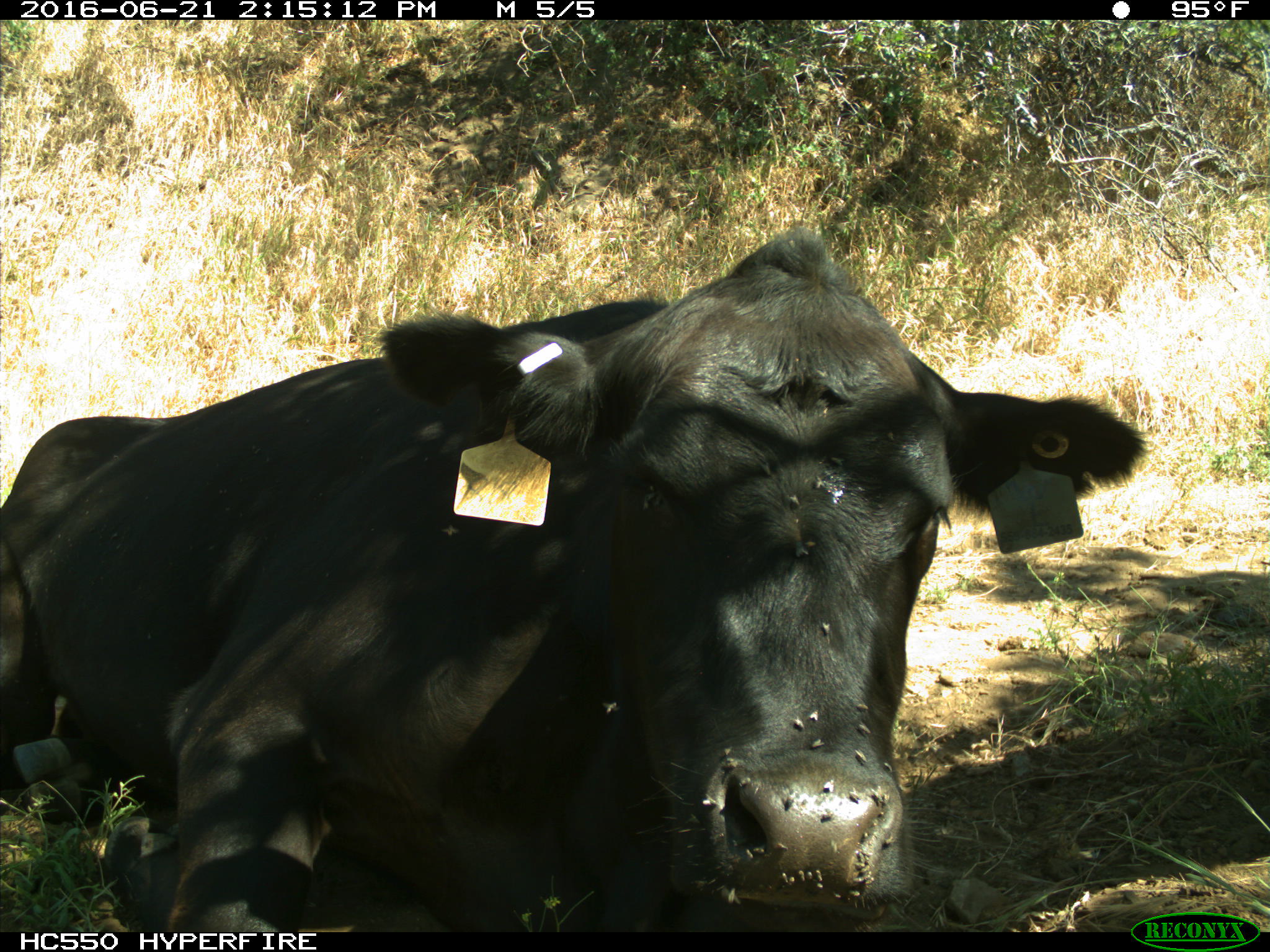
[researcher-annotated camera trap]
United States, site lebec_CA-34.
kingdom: Animalia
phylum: Chordata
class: Mammalia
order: Artiodactyla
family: Bovidae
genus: Bos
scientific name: Bos taurus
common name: domestic cow